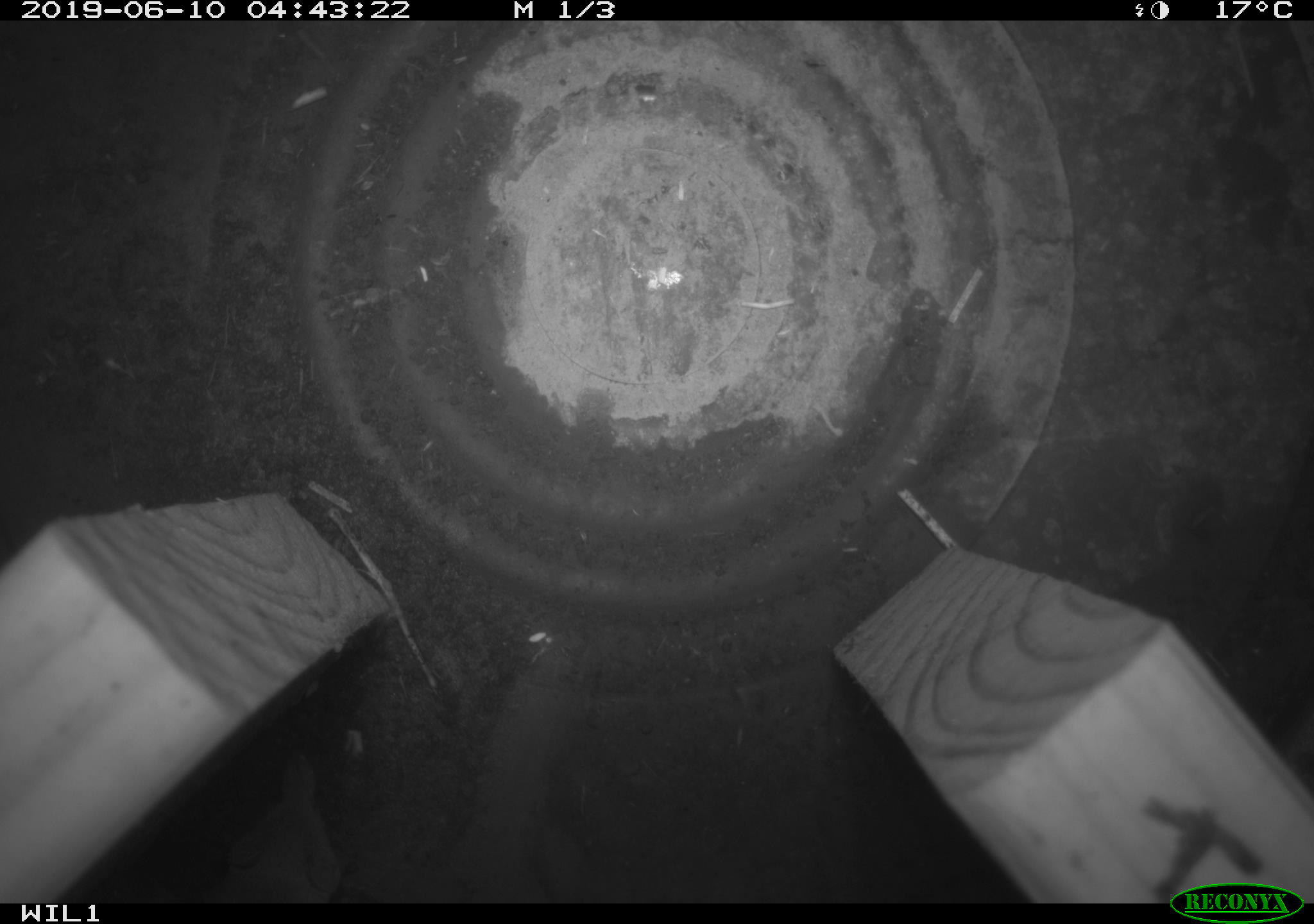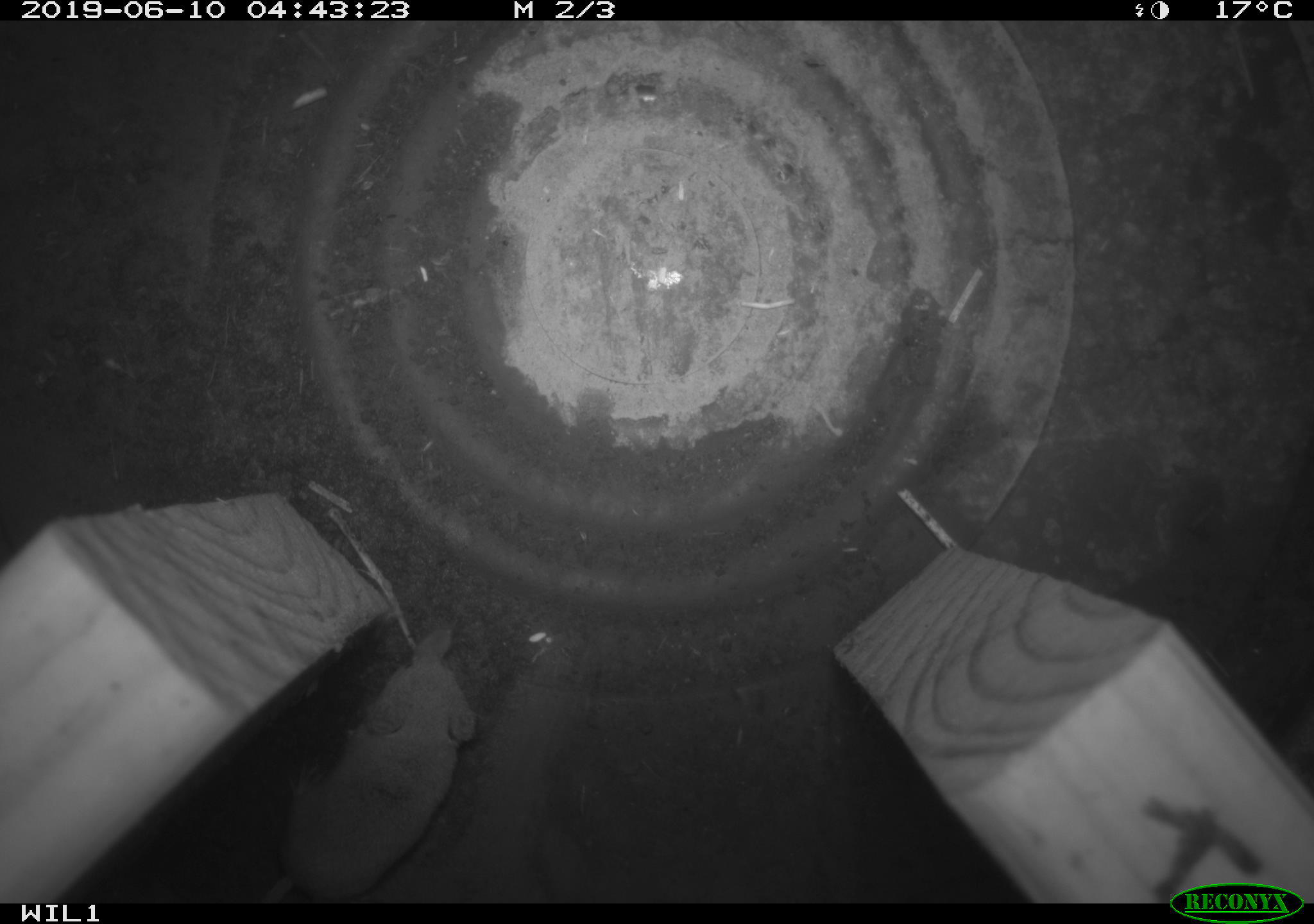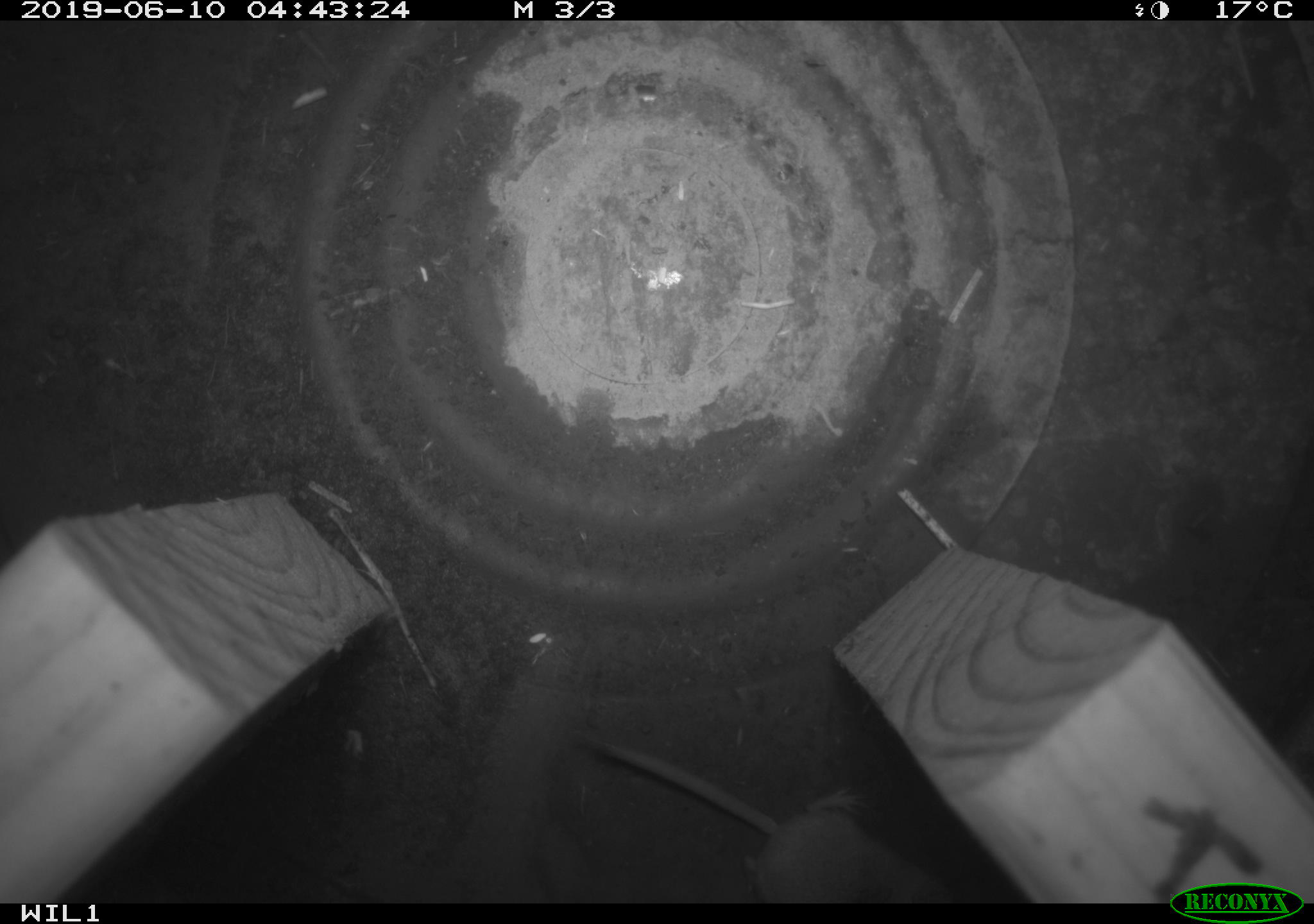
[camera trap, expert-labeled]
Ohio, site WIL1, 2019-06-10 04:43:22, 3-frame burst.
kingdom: Animalia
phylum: Chordata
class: Mammalia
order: Eulipotyphla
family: Soricidae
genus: Sorex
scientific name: Sorex cinereus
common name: masked shrew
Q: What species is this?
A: Masked shrew (Sorex cinereus).